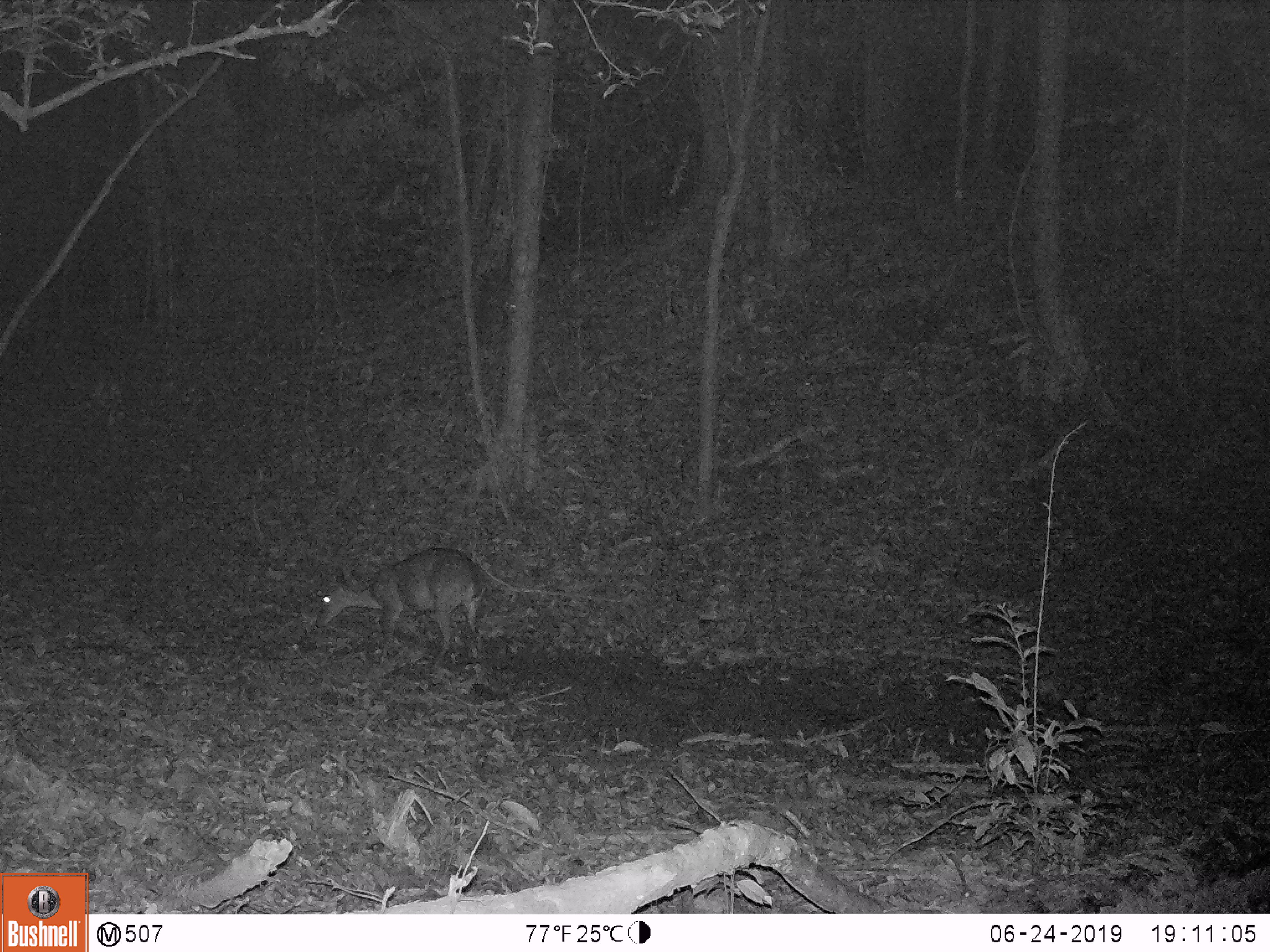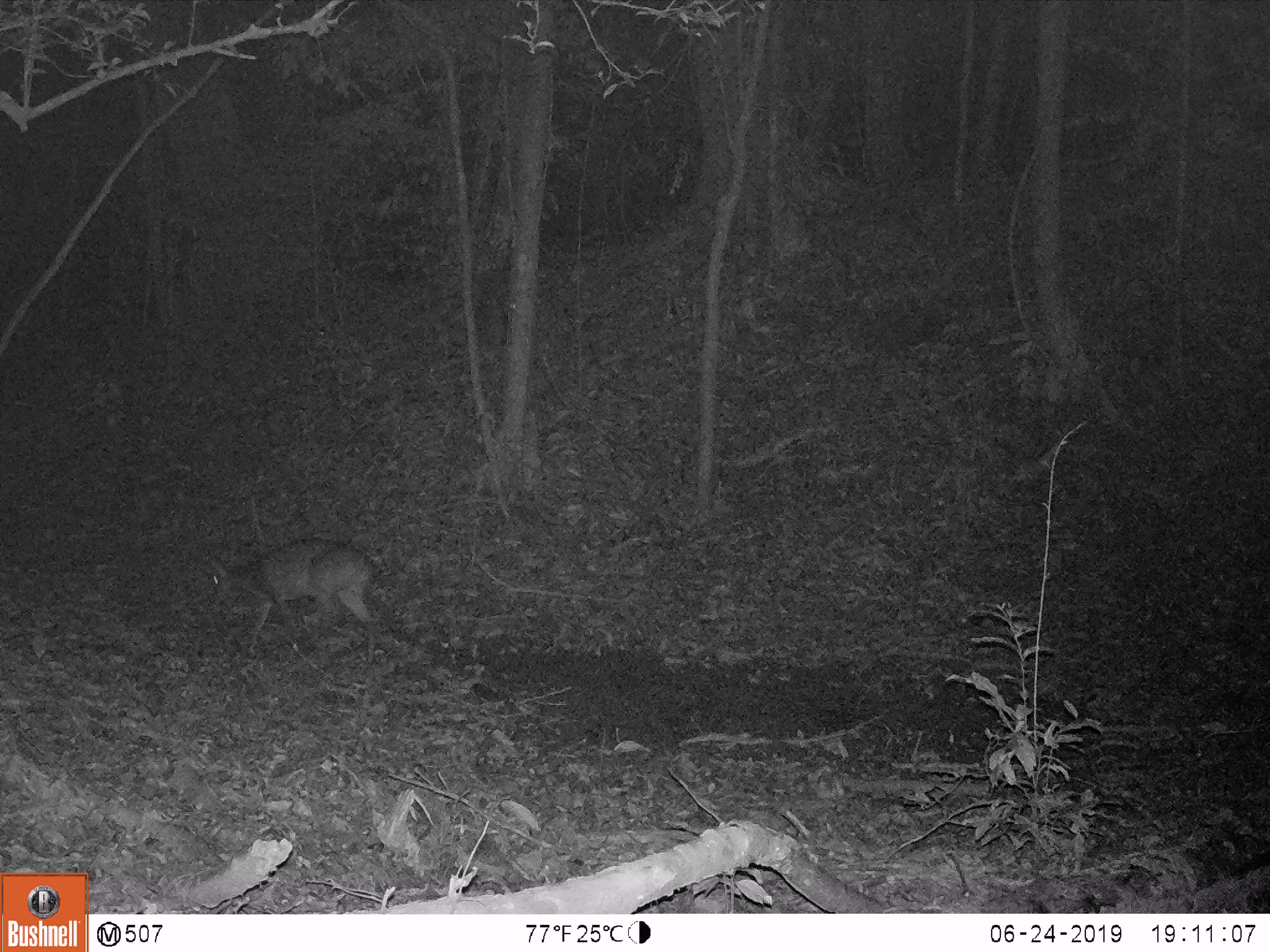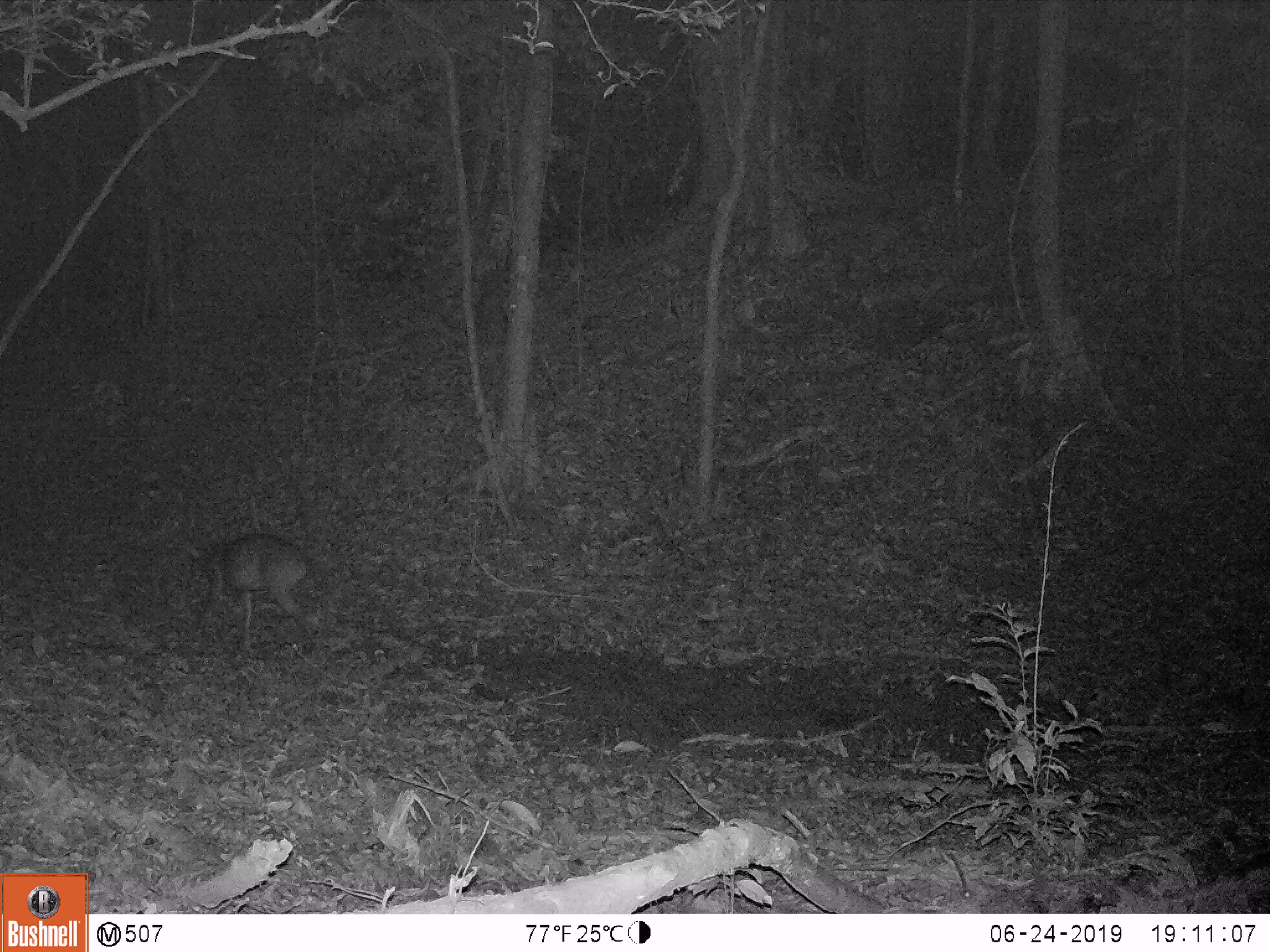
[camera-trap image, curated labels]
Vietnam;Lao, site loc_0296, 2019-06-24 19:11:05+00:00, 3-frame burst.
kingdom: Animalia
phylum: Chordata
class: Mammalia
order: Artiodactyla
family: Cervidae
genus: Muntiacus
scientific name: Muntiacus vuquangensis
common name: large-antlered muntjac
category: large antlered muntjac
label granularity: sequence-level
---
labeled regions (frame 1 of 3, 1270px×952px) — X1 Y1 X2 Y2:
large antlered muntjac: 315 546 487 670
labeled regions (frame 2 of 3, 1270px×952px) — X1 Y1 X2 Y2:
large antlered muntjac: 205 537 381 665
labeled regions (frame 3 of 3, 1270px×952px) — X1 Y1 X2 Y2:
large antlered muntjac: 183 533 309 650